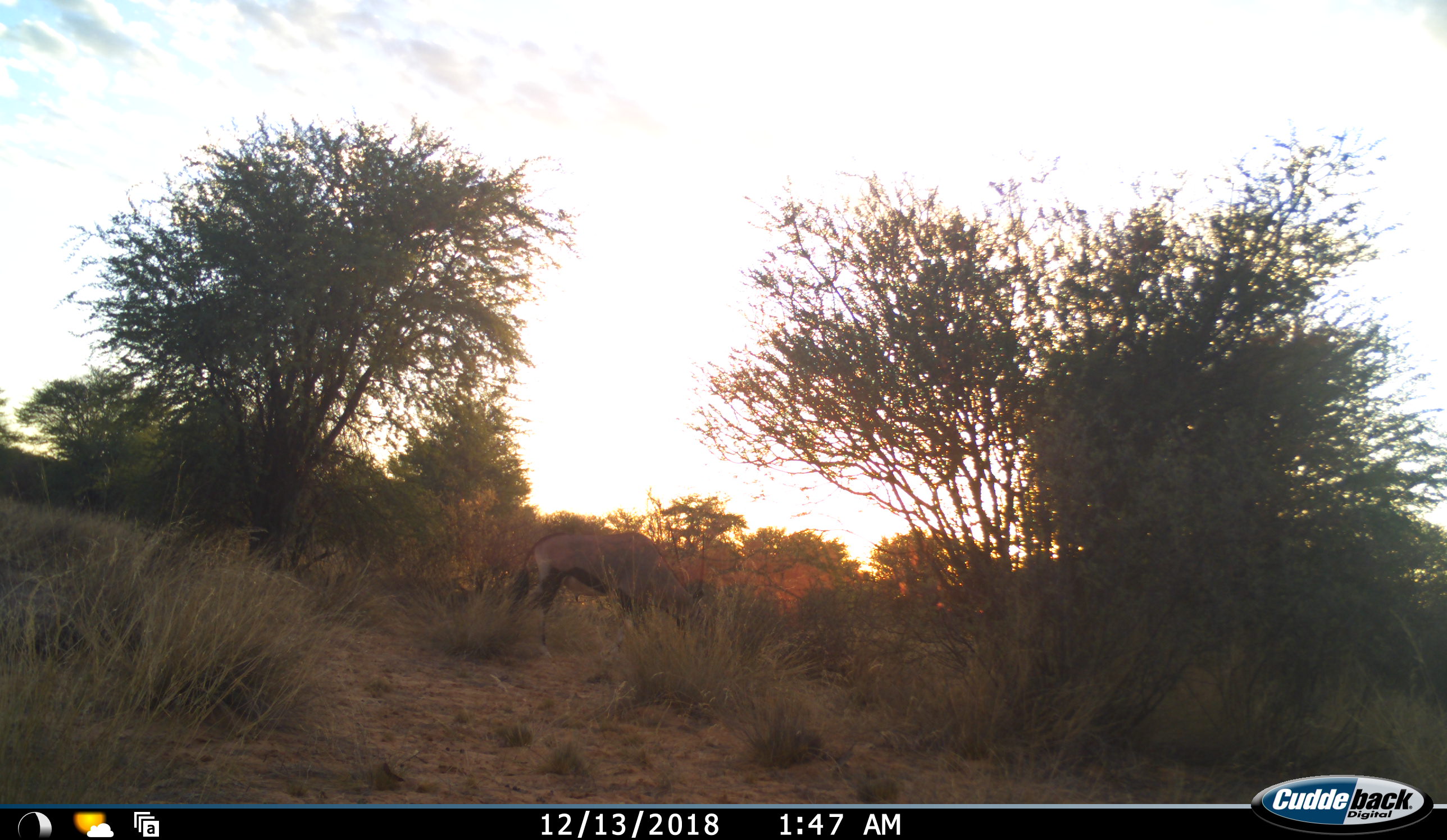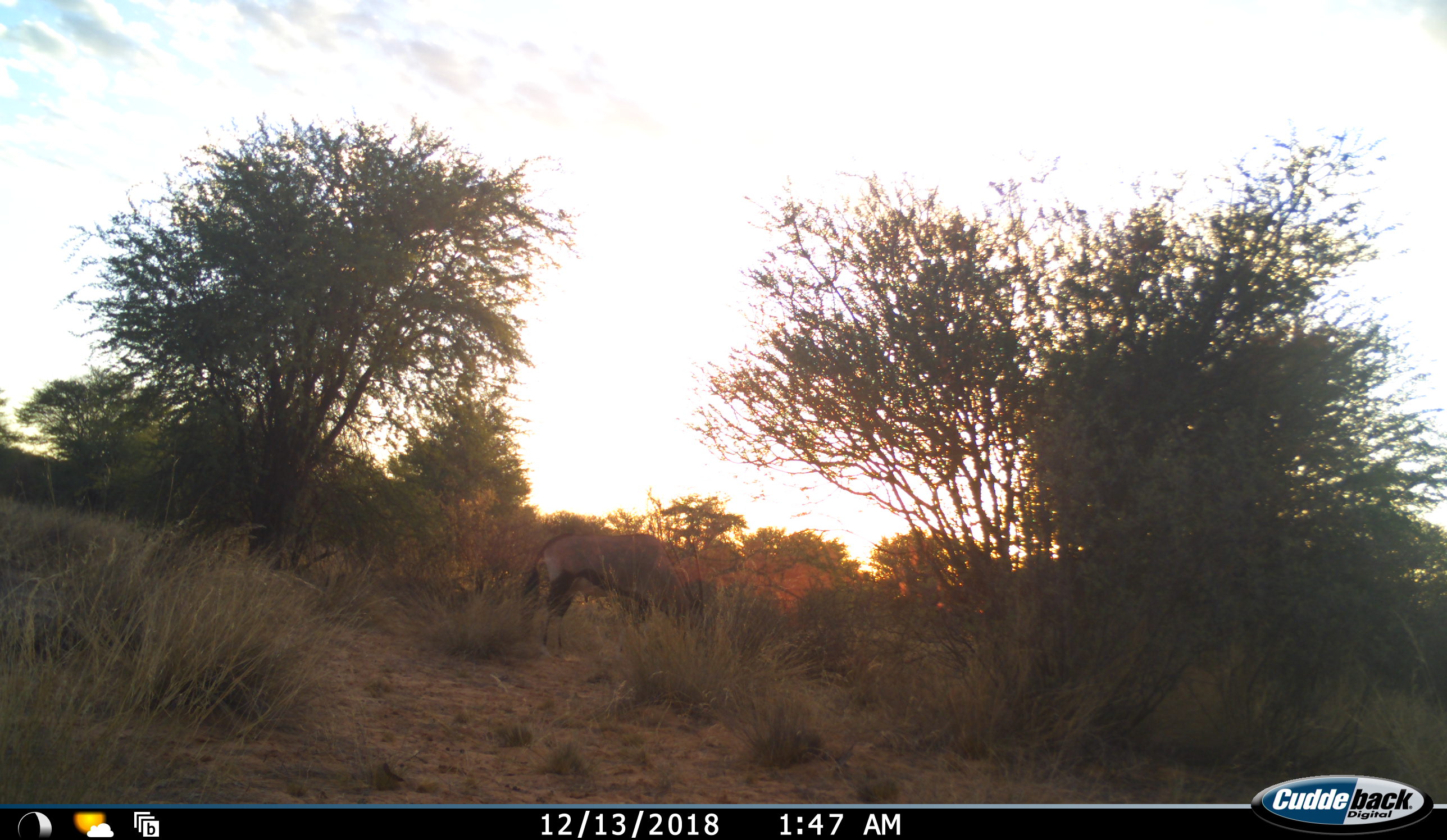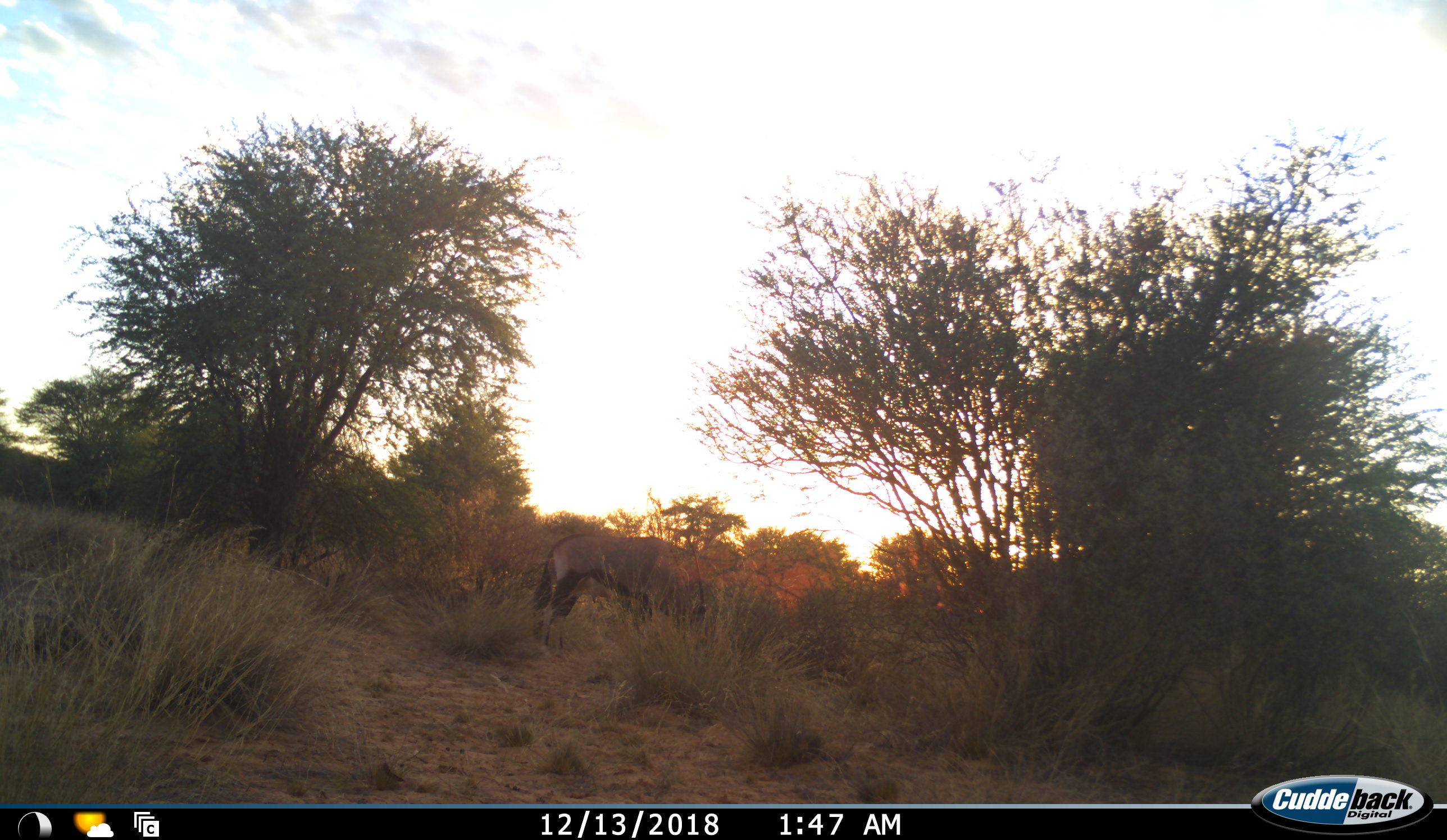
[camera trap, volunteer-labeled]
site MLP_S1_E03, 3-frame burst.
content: unidentified animal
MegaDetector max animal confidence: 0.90